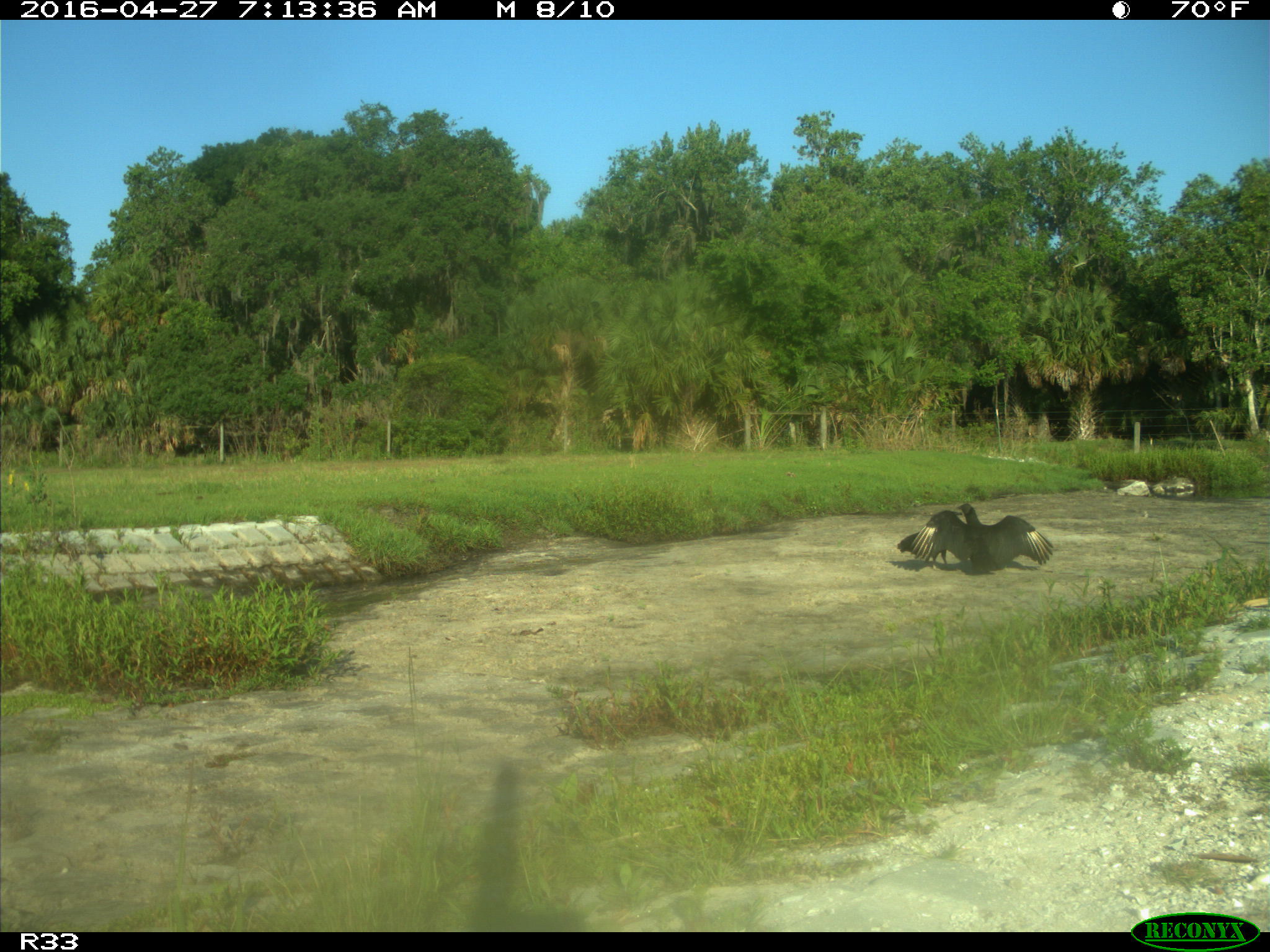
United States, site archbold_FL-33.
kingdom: Animalia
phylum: Chordata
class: Aves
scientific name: Aves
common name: birds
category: unidentified bird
Unidentified bird (birds) (Aves).